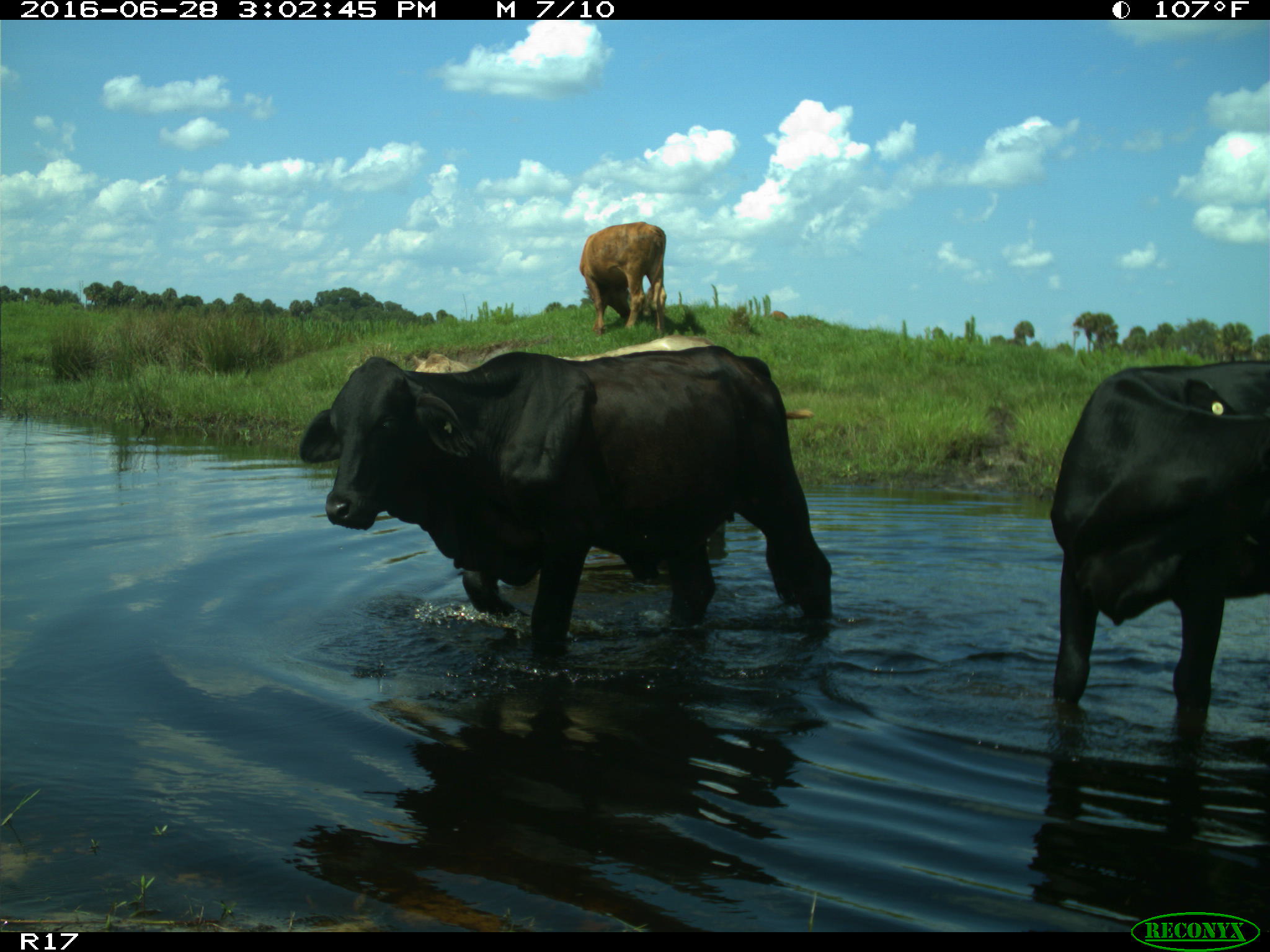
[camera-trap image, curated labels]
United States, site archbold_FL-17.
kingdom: Animalia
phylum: Chordata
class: Mammalia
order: Artiodactyla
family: Bovidae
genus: Bos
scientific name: Bos taurus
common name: domestic cow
Bos taurus (domestic cow).